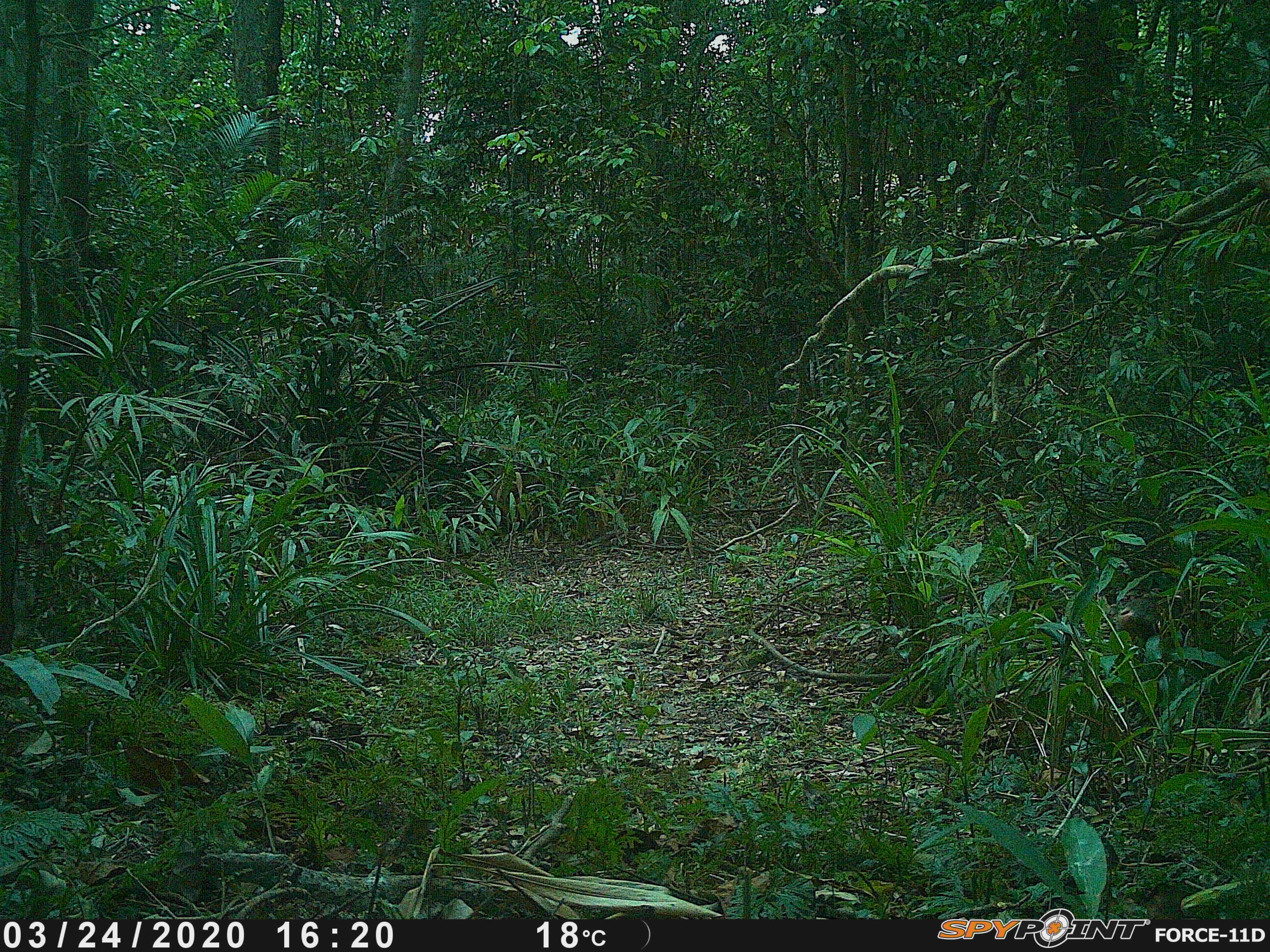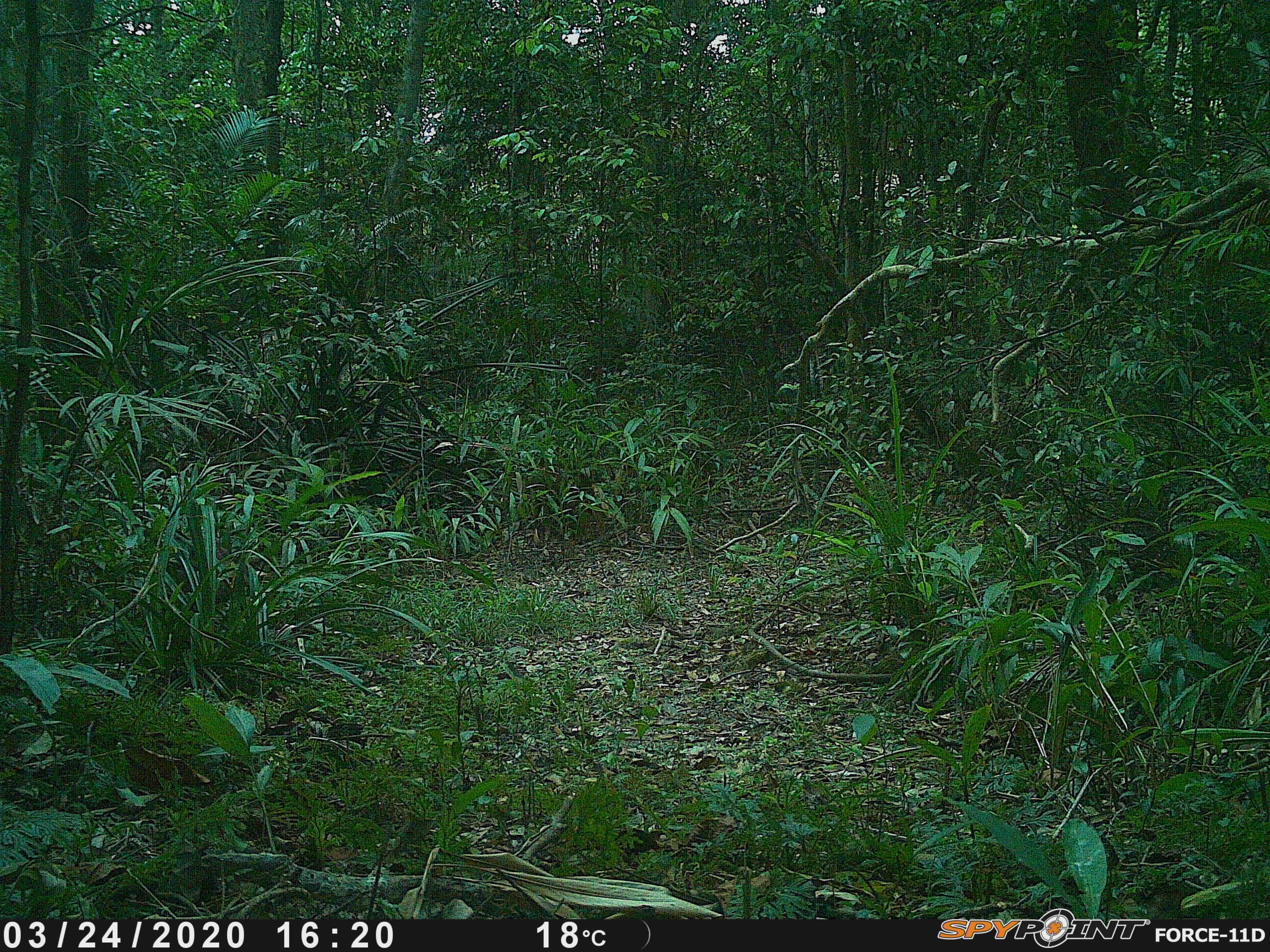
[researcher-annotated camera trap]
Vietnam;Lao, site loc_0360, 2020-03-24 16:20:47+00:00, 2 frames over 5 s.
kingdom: Animalia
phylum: Chordata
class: Mammalia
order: Primates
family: Cercopithecidae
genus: Macaca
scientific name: Macaca arctoides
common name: stump-tailed macaque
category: stump tailed macaque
Stump tailed macaque (stump-tailed macaque) (Macaca arctoides). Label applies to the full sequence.